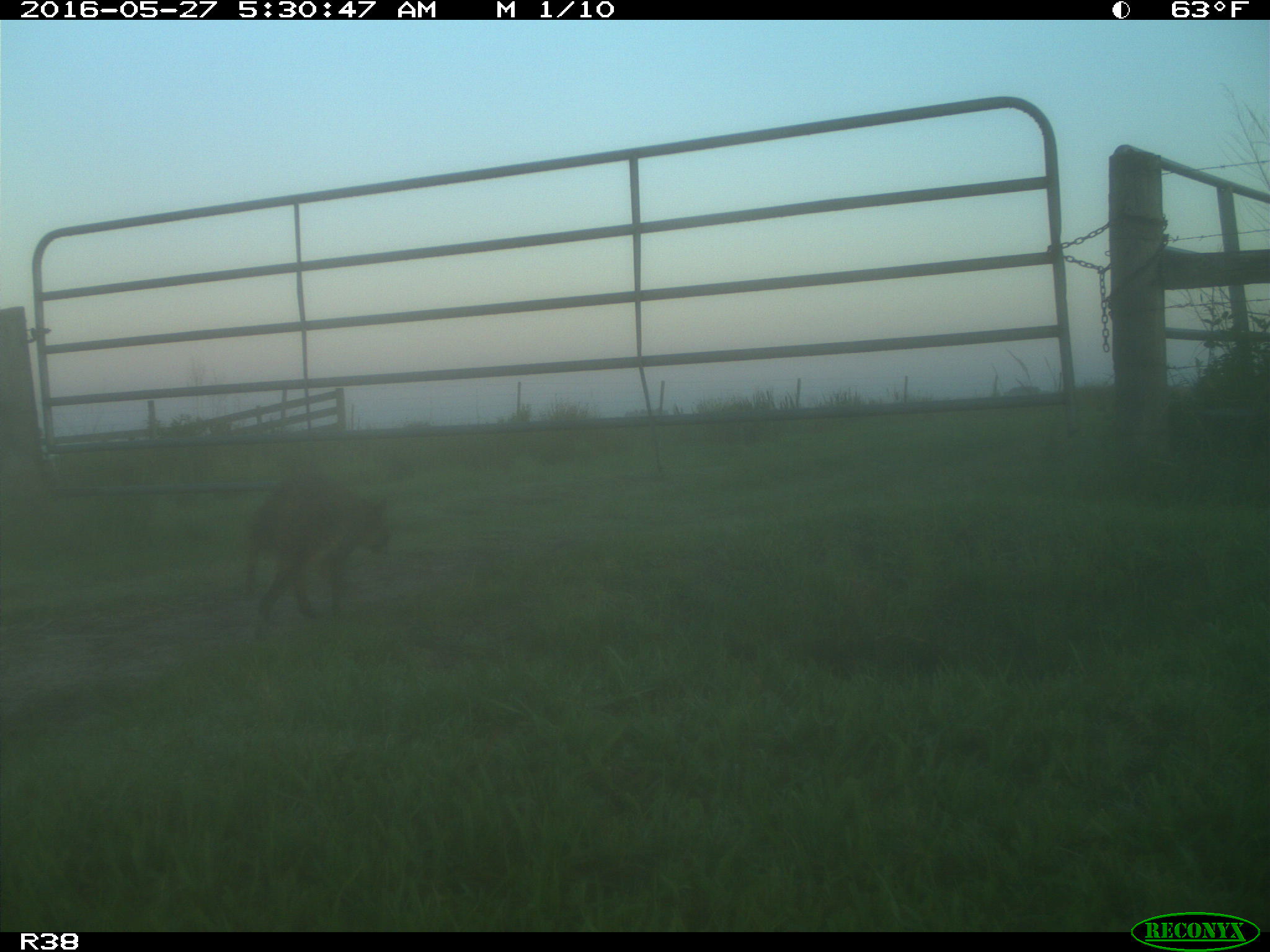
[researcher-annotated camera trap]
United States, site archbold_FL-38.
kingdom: Animalia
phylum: Chordata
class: Mammalia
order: Carnivora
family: Procyonidae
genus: Procyon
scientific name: Procyon lotor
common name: common raccoon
Procyon lotor (common raccoon).